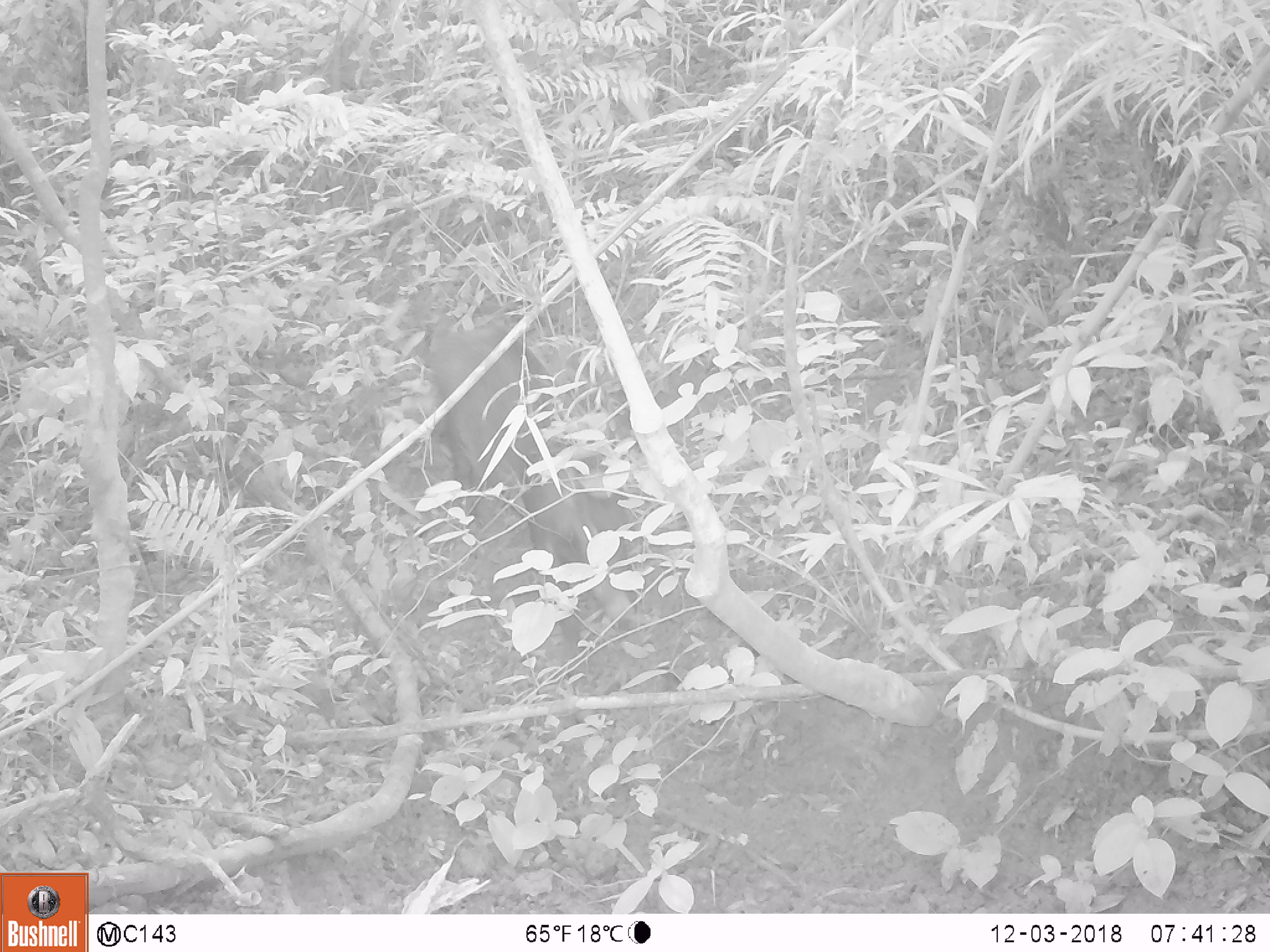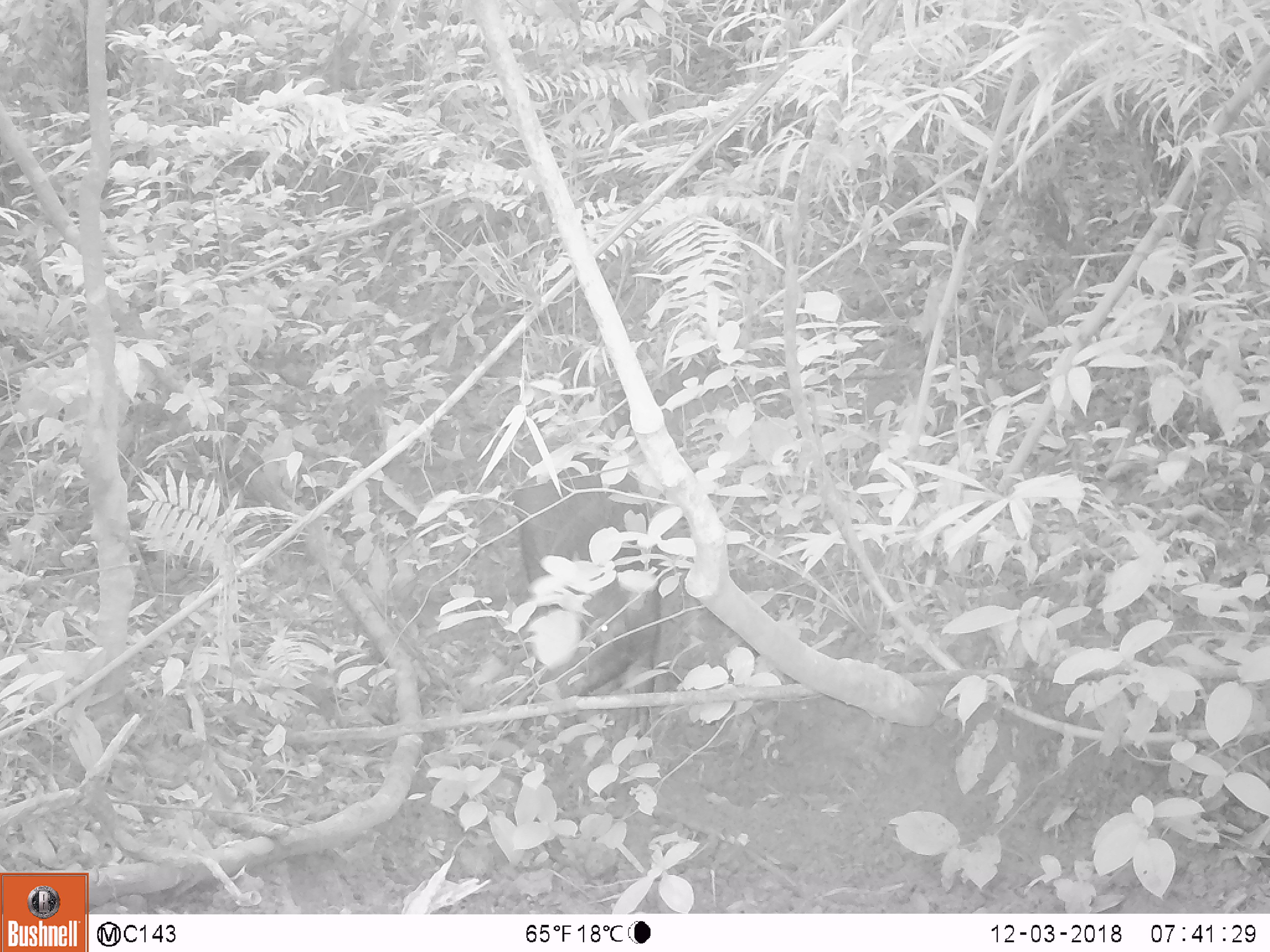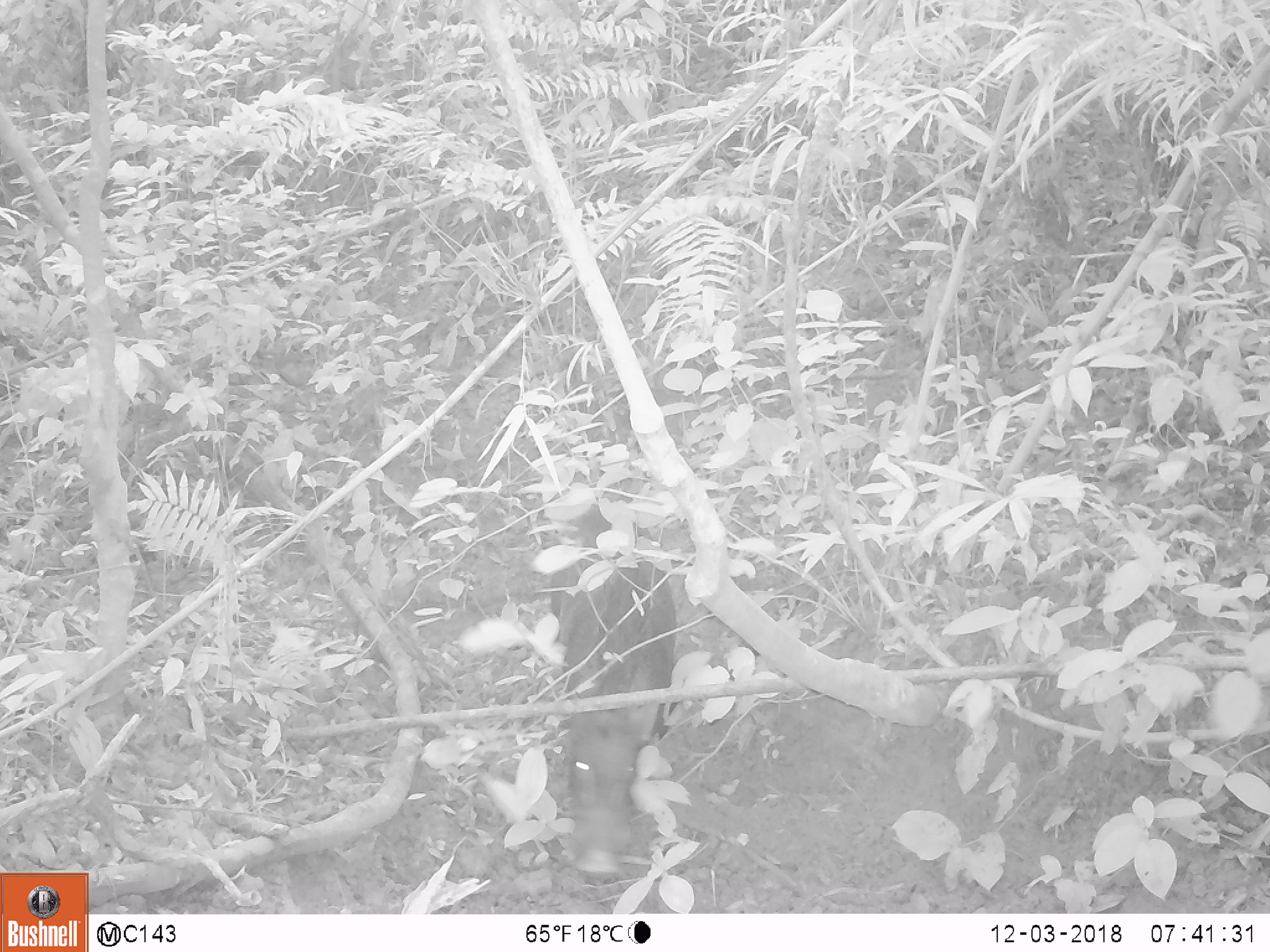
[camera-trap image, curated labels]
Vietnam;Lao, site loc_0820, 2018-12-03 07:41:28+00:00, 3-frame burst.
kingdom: Animalia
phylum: Chordata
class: Mammalia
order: Artiodactyla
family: Suidae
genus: Sus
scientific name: Sus scrofa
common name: eurasian wild pig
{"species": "eurasian wild pig (Sus scrofa)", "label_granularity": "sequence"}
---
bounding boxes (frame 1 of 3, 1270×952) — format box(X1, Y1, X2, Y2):
eurasian wild pig: box(427, 320, 639, 662)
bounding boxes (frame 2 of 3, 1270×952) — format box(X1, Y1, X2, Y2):
eurasian wild pig: box(510, 445, 663, 760)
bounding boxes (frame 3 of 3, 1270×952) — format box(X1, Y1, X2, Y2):
eurasian wild pig: box(546, 503, 677, 877)